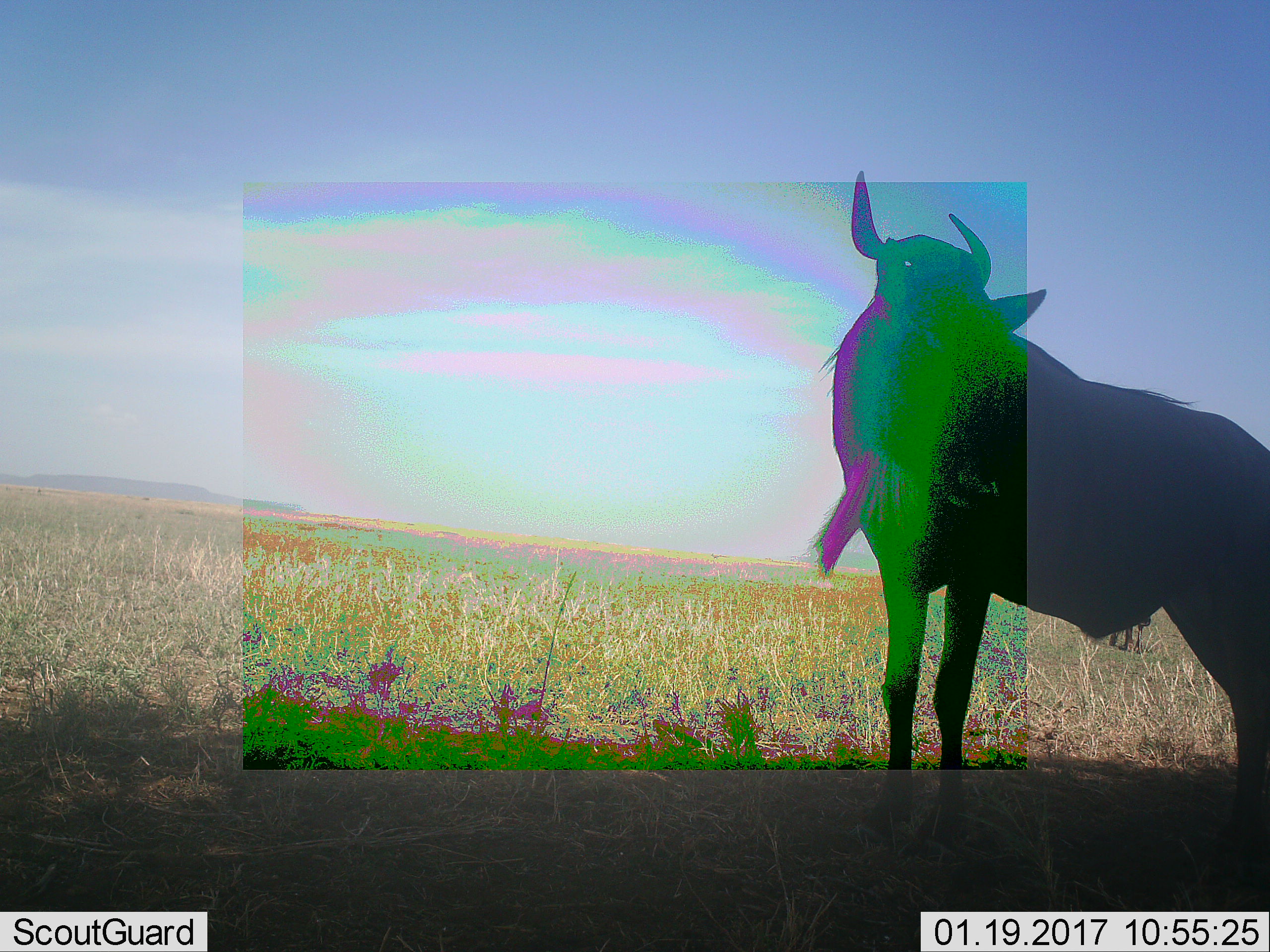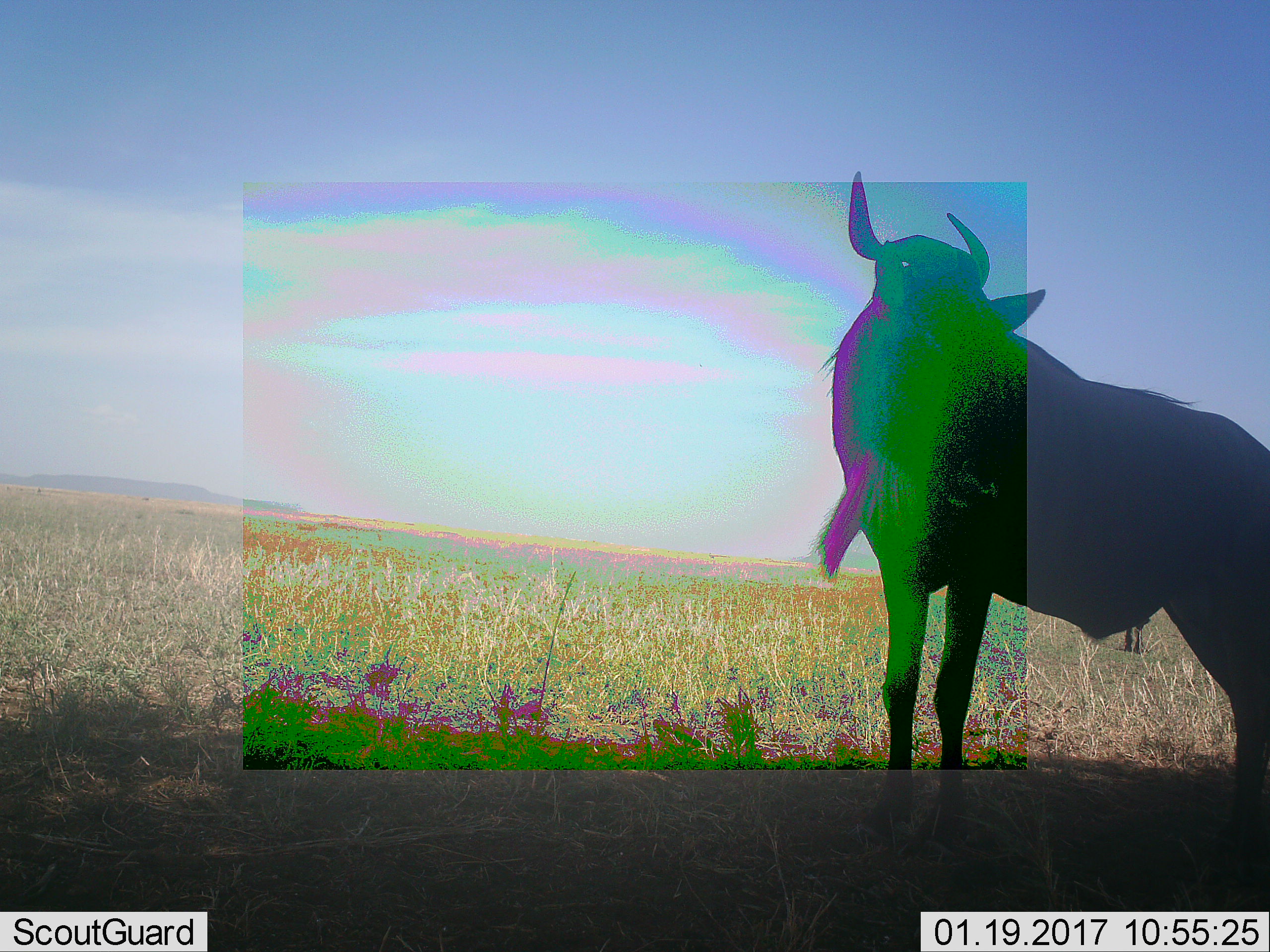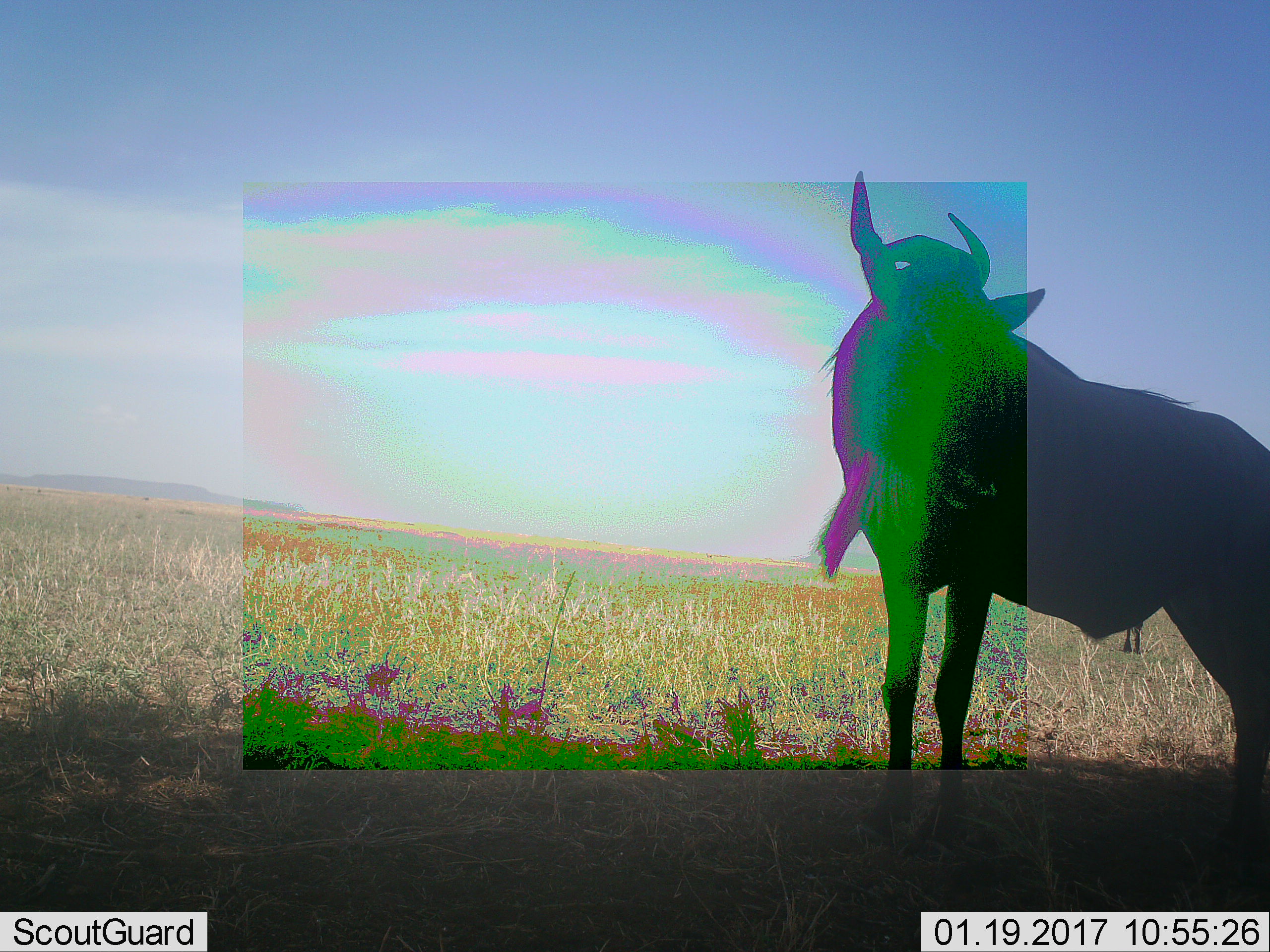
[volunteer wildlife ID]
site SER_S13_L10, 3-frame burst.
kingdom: Animalia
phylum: Chordata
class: Mammalia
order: Artiodactyla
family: Bovidae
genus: Connochaetes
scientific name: Connochaetes taurinus taurinus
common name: blue wildebeest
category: wildebeestblue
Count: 1.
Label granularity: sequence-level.